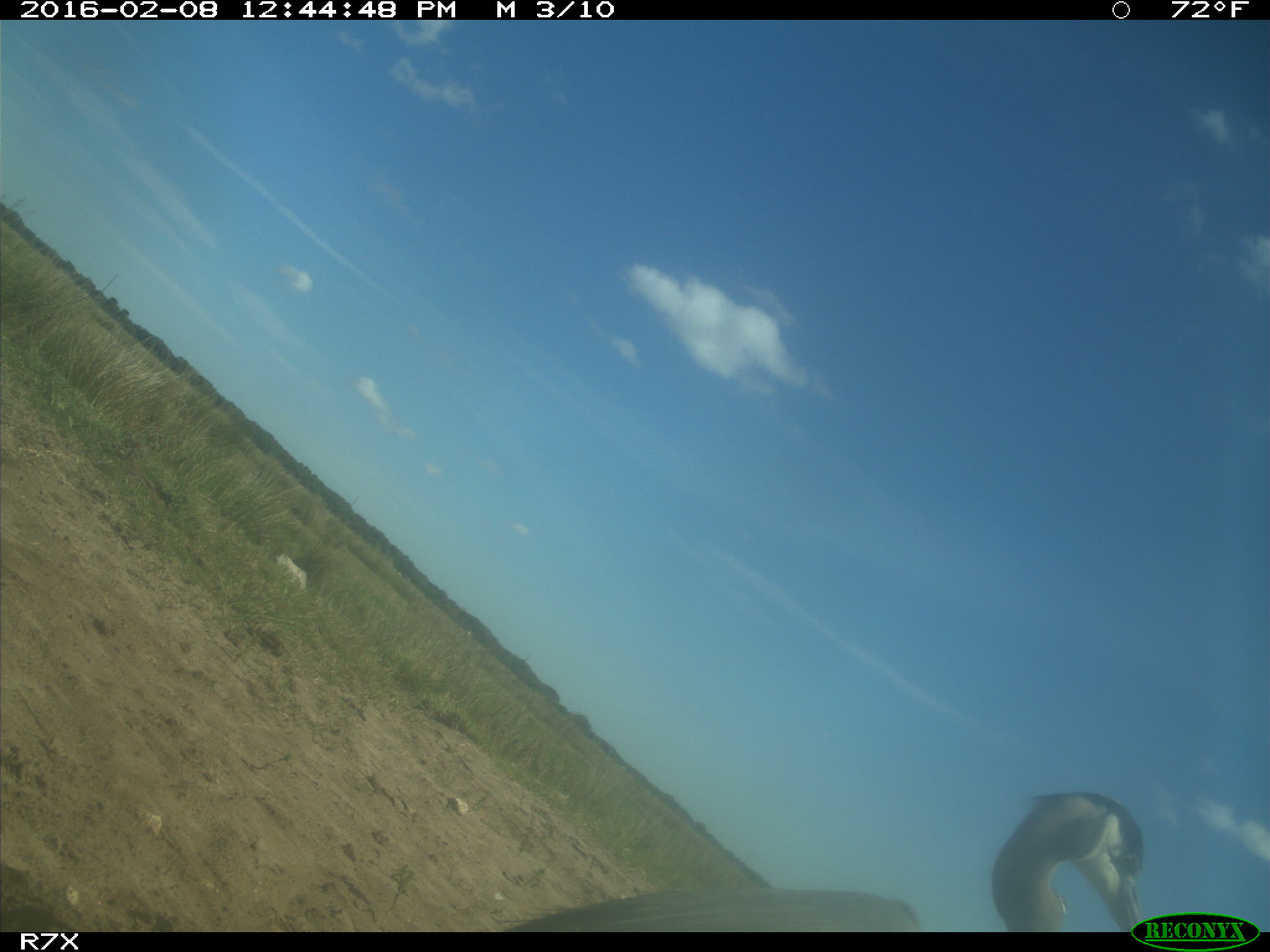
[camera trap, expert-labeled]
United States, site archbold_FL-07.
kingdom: Animalia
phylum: Chordata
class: Aves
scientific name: Aves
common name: birds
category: unidentified bird